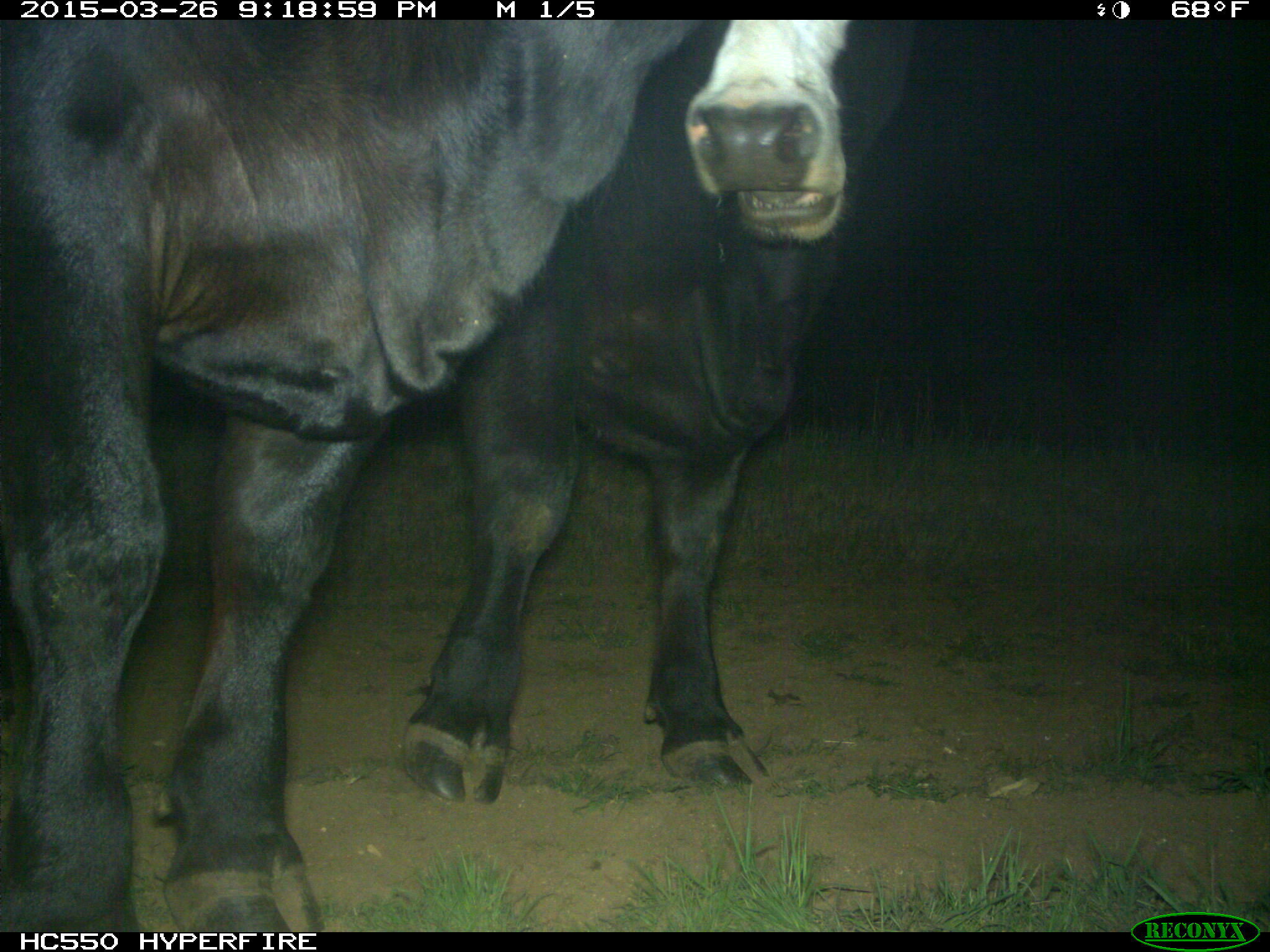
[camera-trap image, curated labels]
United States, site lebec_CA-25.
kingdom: Animalia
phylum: Chordata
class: Mammalia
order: Artiodactyla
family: Bovidae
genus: Bos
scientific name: Bos taurus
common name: domestic cow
Bos taurus (domestic cow).